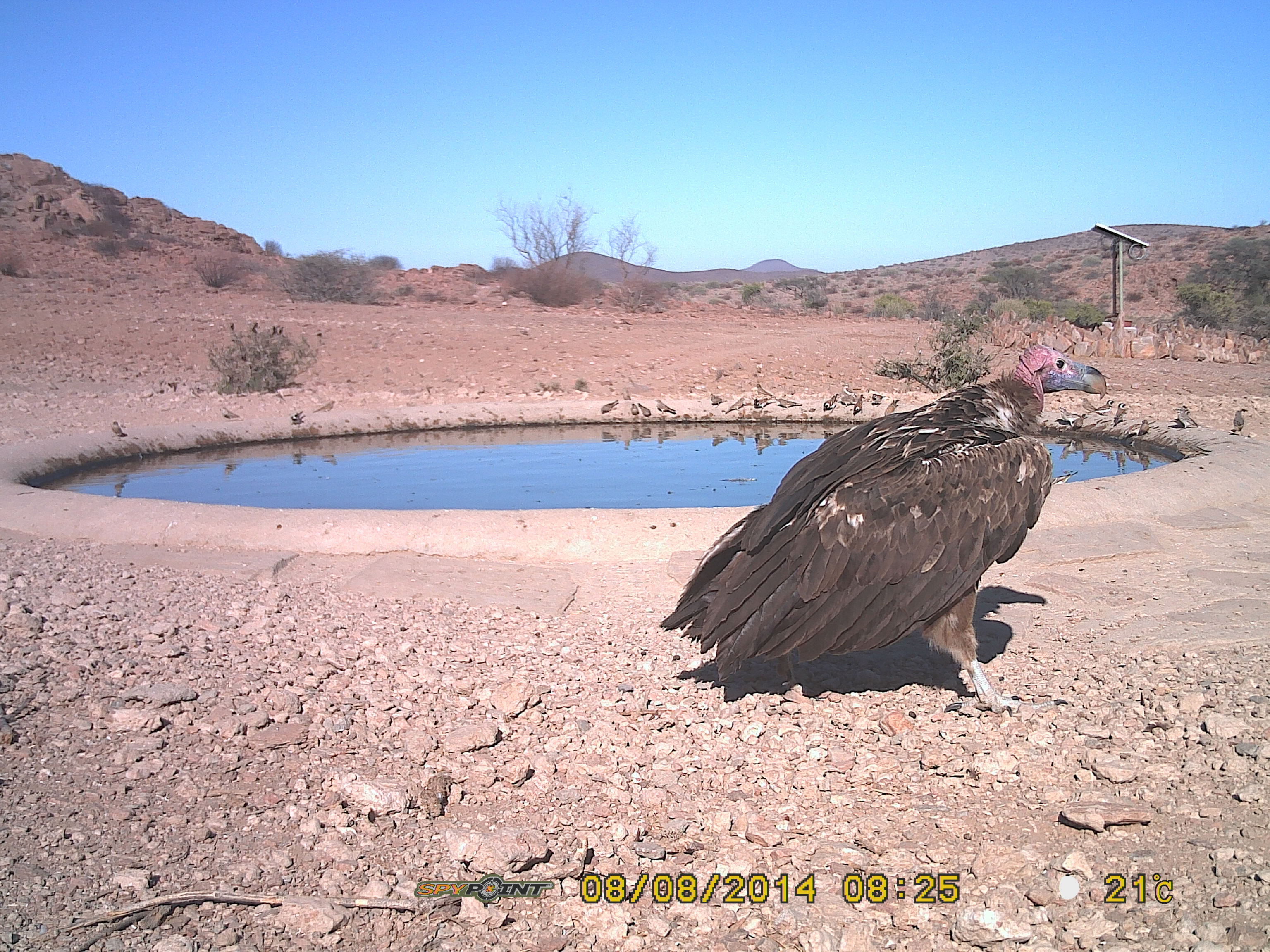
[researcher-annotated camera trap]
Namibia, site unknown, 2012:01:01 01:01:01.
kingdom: Animalia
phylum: Chordata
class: Aves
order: Accipitriformes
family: Accipitridae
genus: Torgos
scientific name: Torgos tracheliotos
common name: lappet-faced vulture